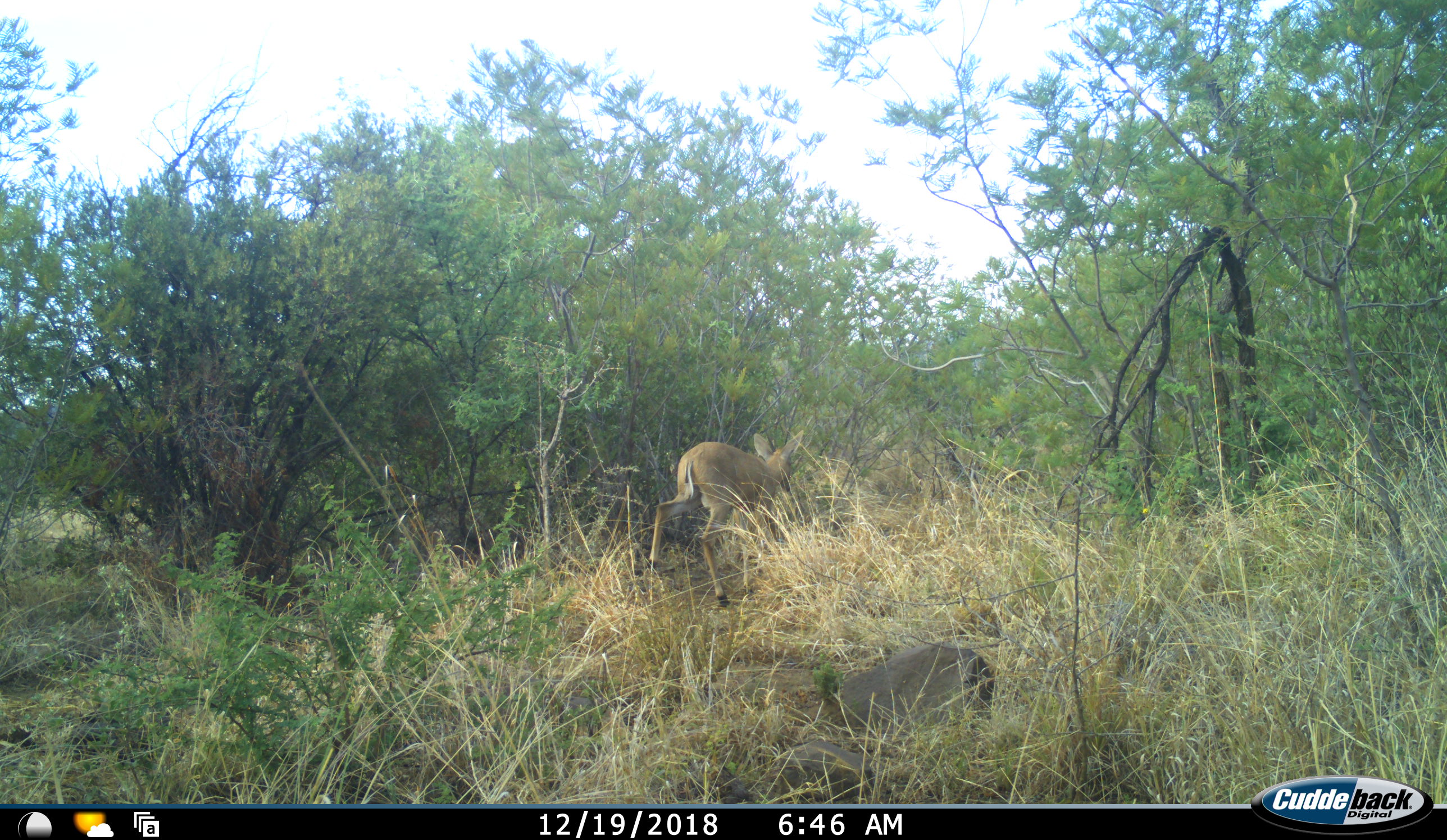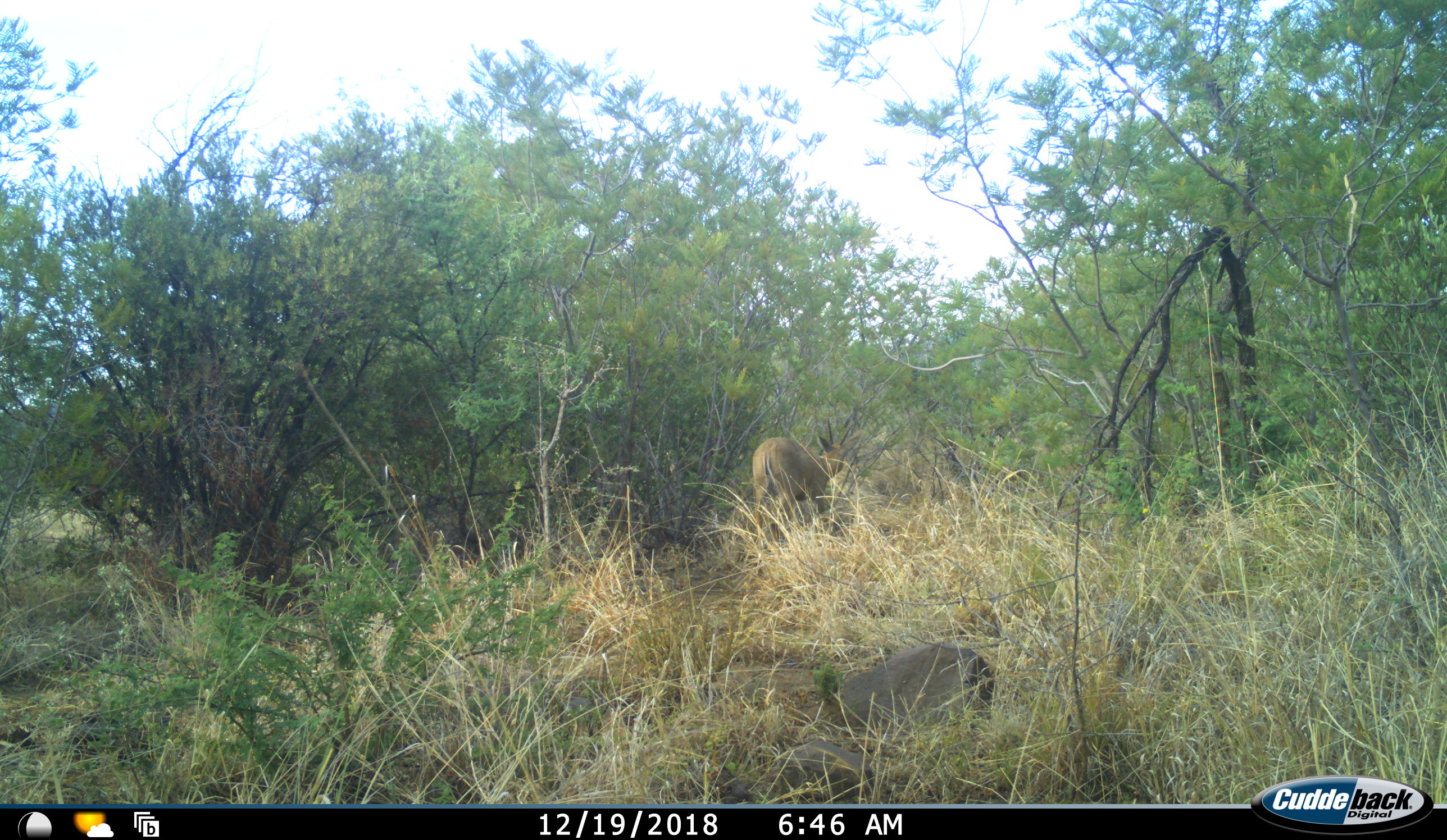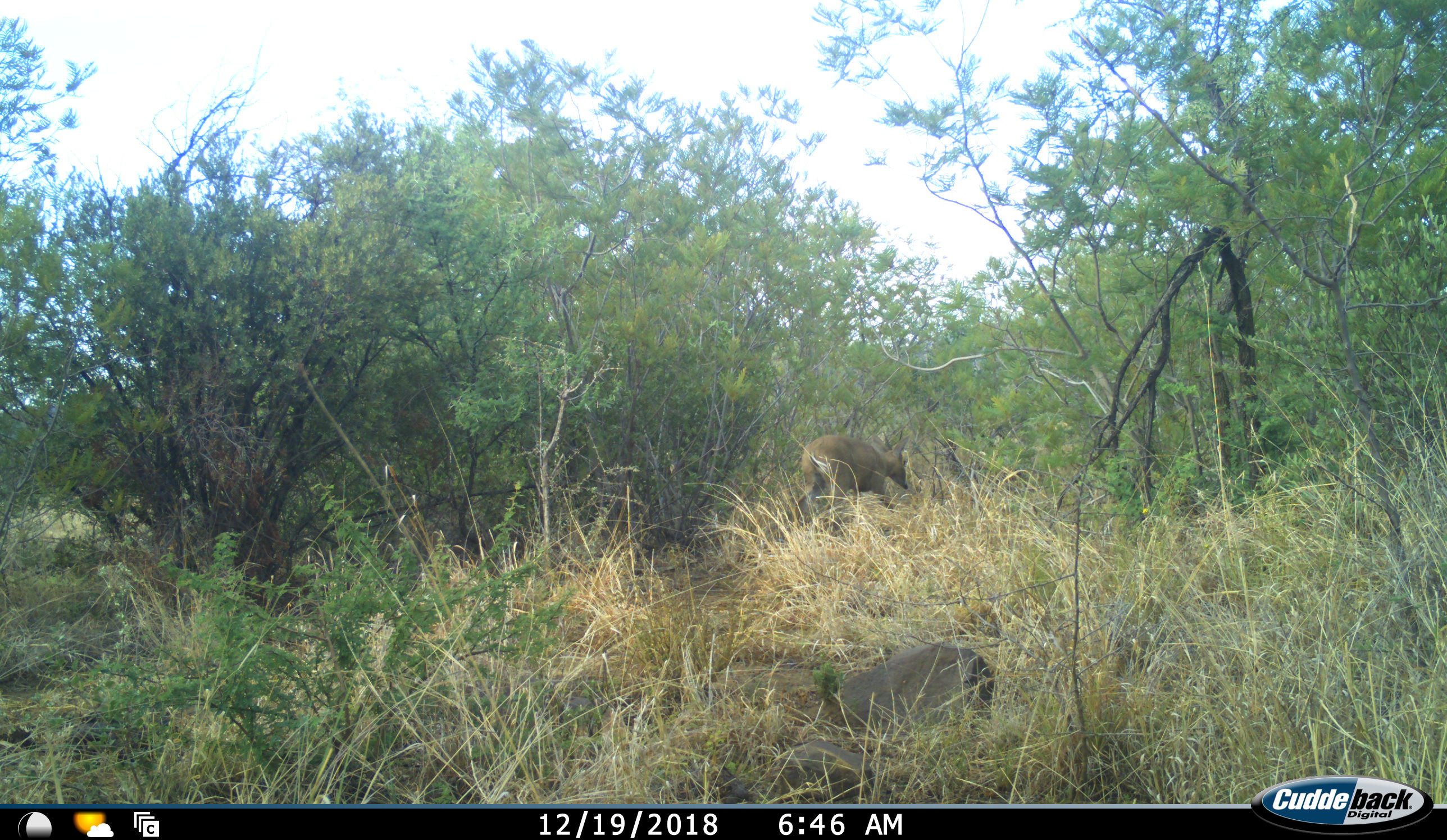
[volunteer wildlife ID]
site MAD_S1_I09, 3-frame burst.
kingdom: Animalia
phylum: Chordata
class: Mammalia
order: Artiodactyla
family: Bovidae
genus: Sylvicapra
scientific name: Sylvicapra grimmia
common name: common duiker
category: duikercommongrey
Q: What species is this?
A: Duikercommongrey (common duiker) (Sylvicapra grimmia).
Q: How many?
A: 1.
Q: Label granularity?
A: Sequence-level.